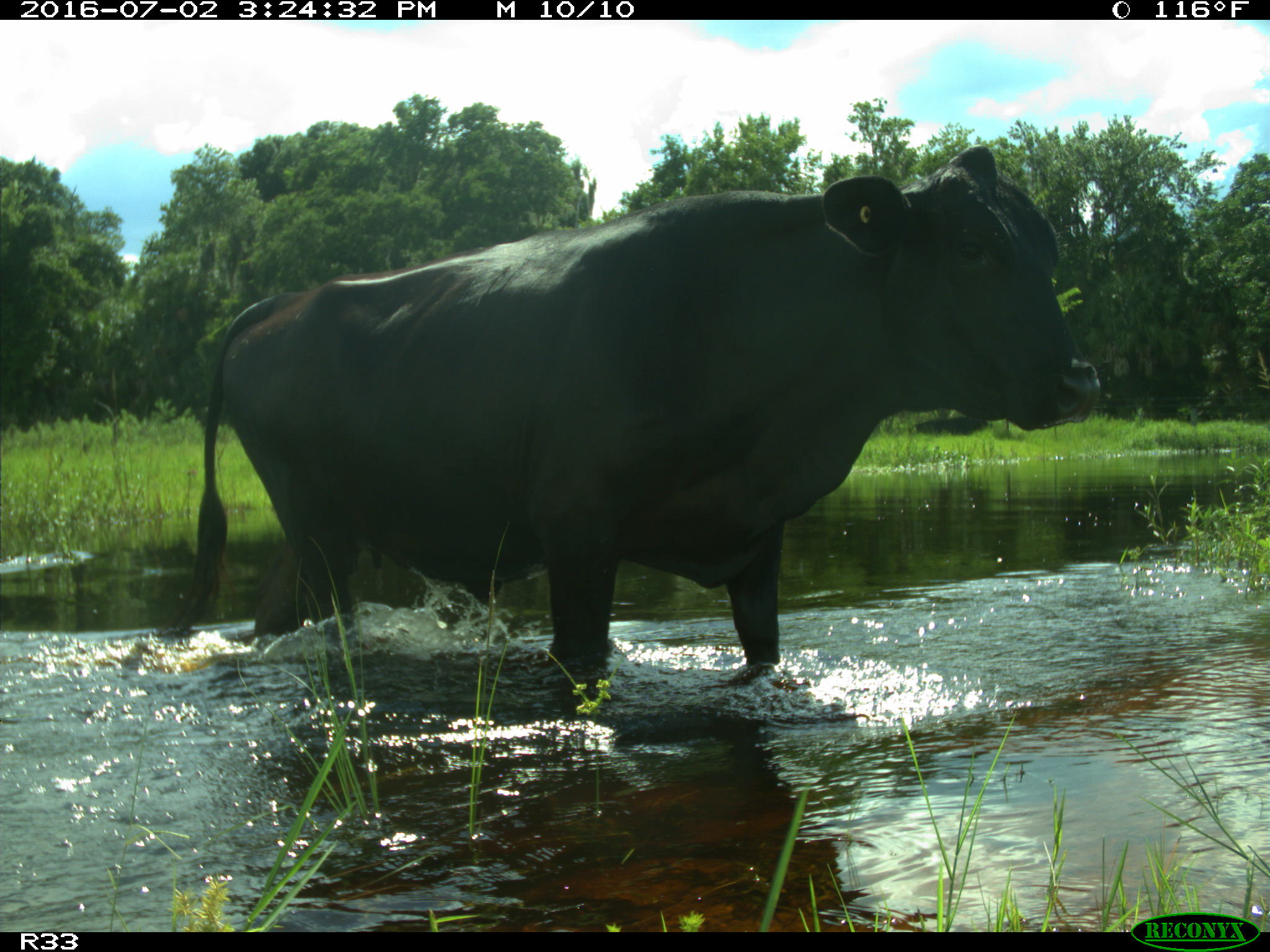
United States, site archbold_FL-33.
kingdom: Animalia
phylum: Chordata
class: Mammalia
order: Artiodactyla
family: Bovidae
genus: Bos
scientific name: Bos taurus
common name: domestic cow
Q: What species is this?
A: Bos taurus (domestic cow).